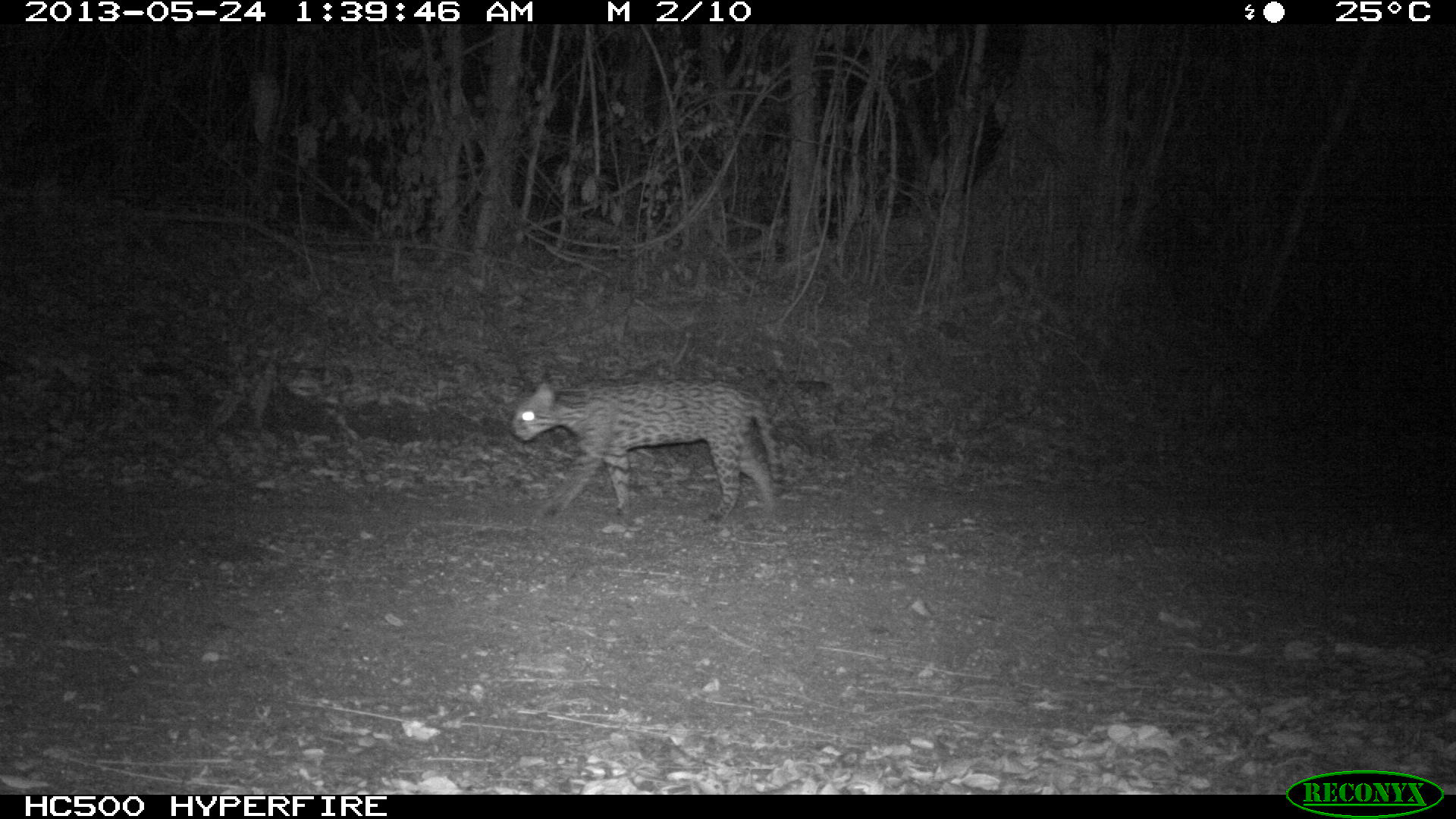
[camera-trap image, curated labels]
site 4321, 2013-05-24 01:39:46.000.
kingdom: Animalia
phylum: Chordata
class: Mammalia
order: Carnivora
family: Felidae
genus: Leopardus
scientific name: Leopardus pardalis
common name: ocelot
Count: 1.